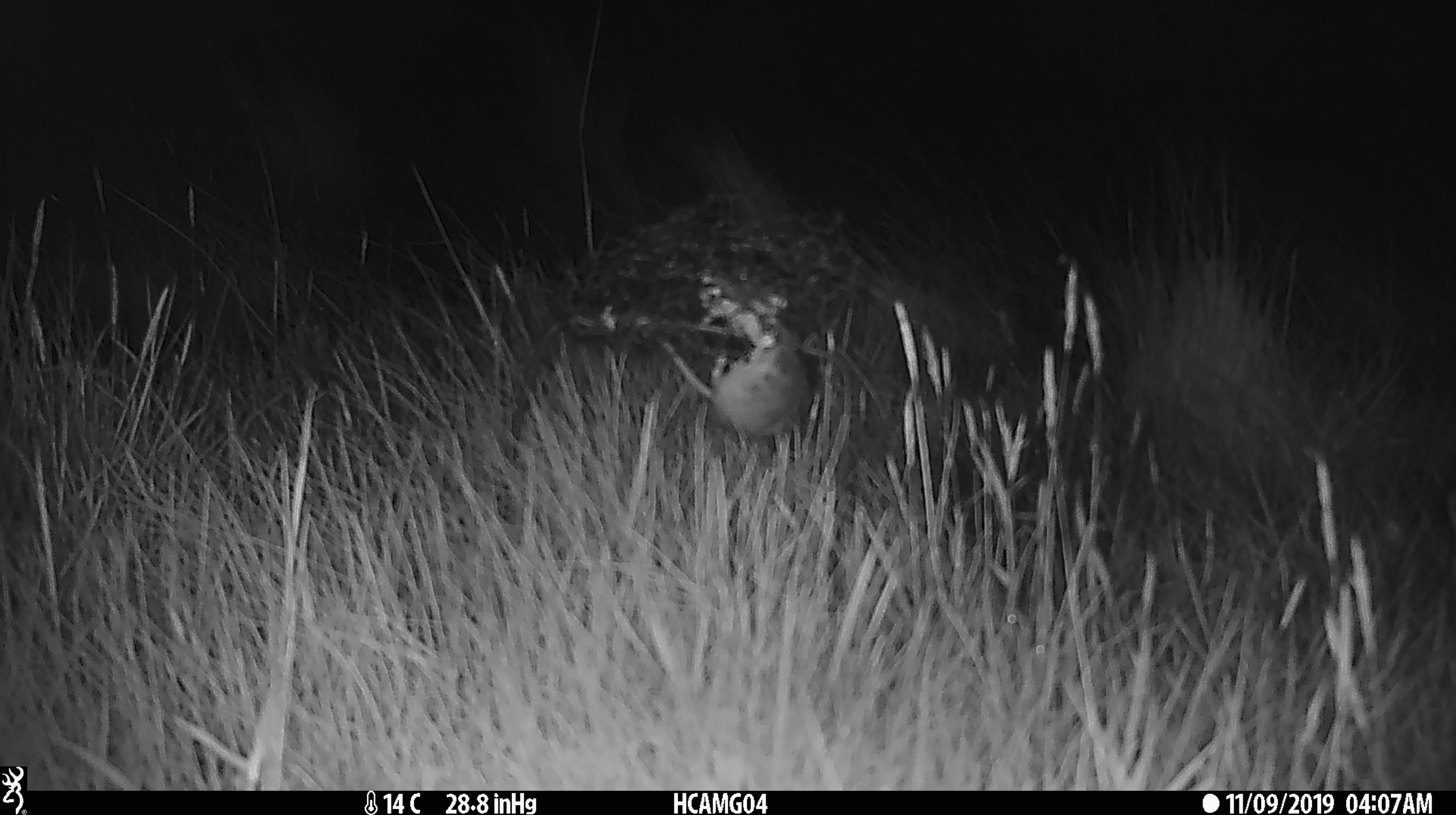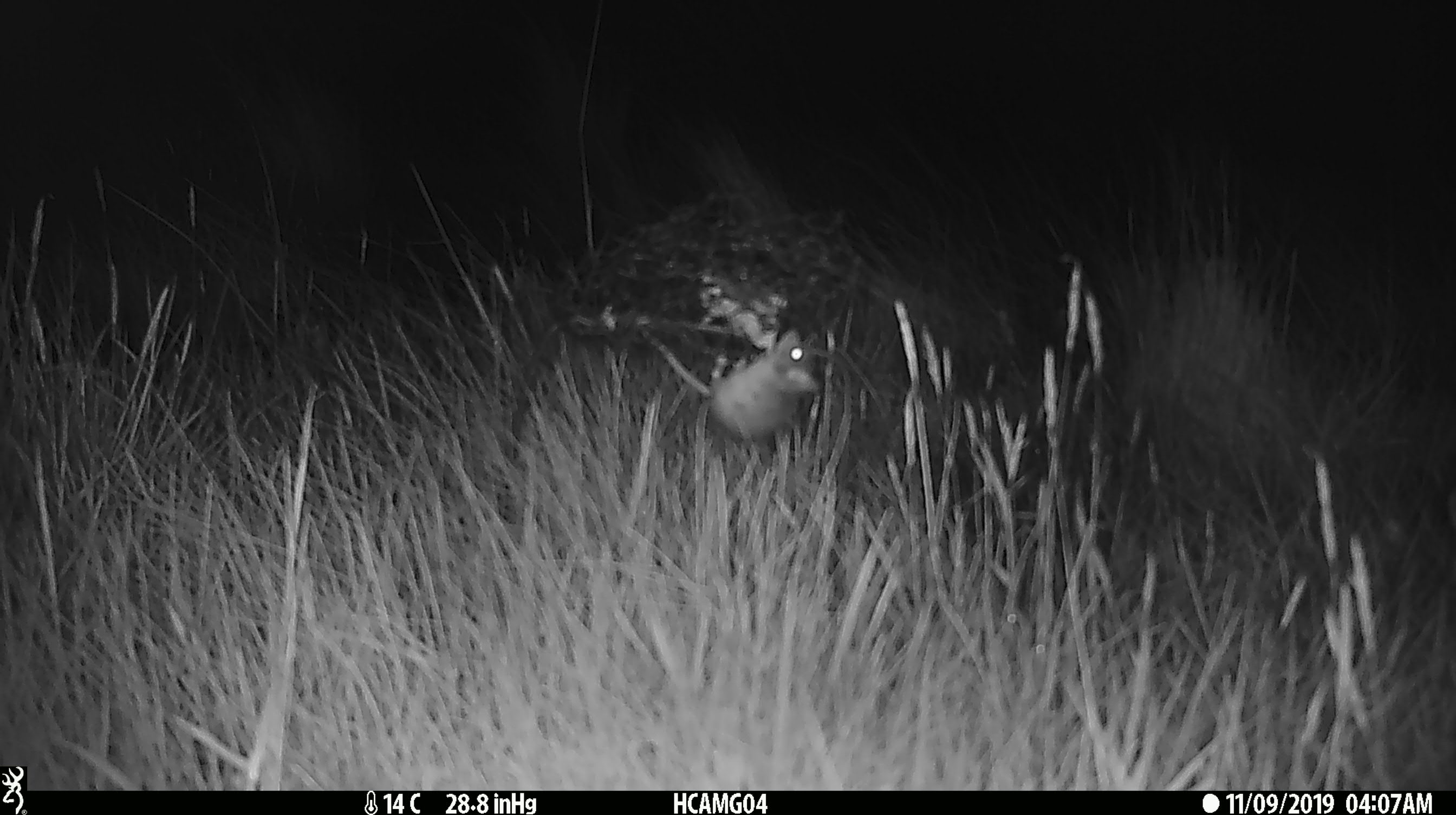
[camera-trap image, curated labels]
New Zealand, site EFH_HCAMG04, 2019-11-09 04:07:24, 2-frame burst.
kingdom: Animalia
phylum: Chordata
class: Mammalia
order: Rodentia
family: Muridae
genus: Mus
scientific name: Mus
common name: mouse